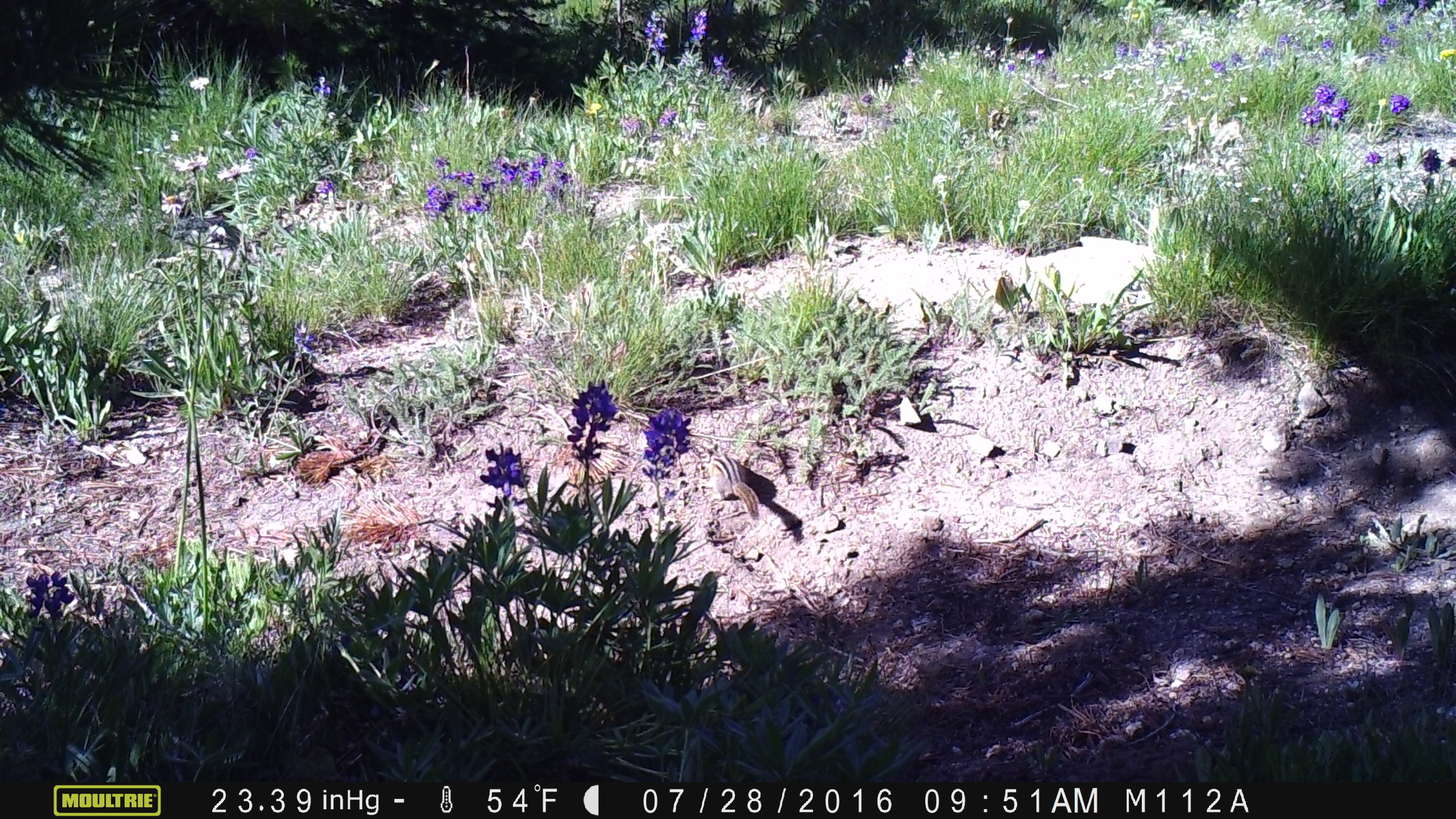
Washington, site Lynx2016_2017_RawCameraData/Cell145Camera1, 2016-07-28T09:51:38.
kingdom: Animalia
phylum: Chordata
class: Mammalia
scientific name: Mammalia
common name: small mammal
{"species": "small mammal (Mammalia)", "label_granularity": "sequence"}